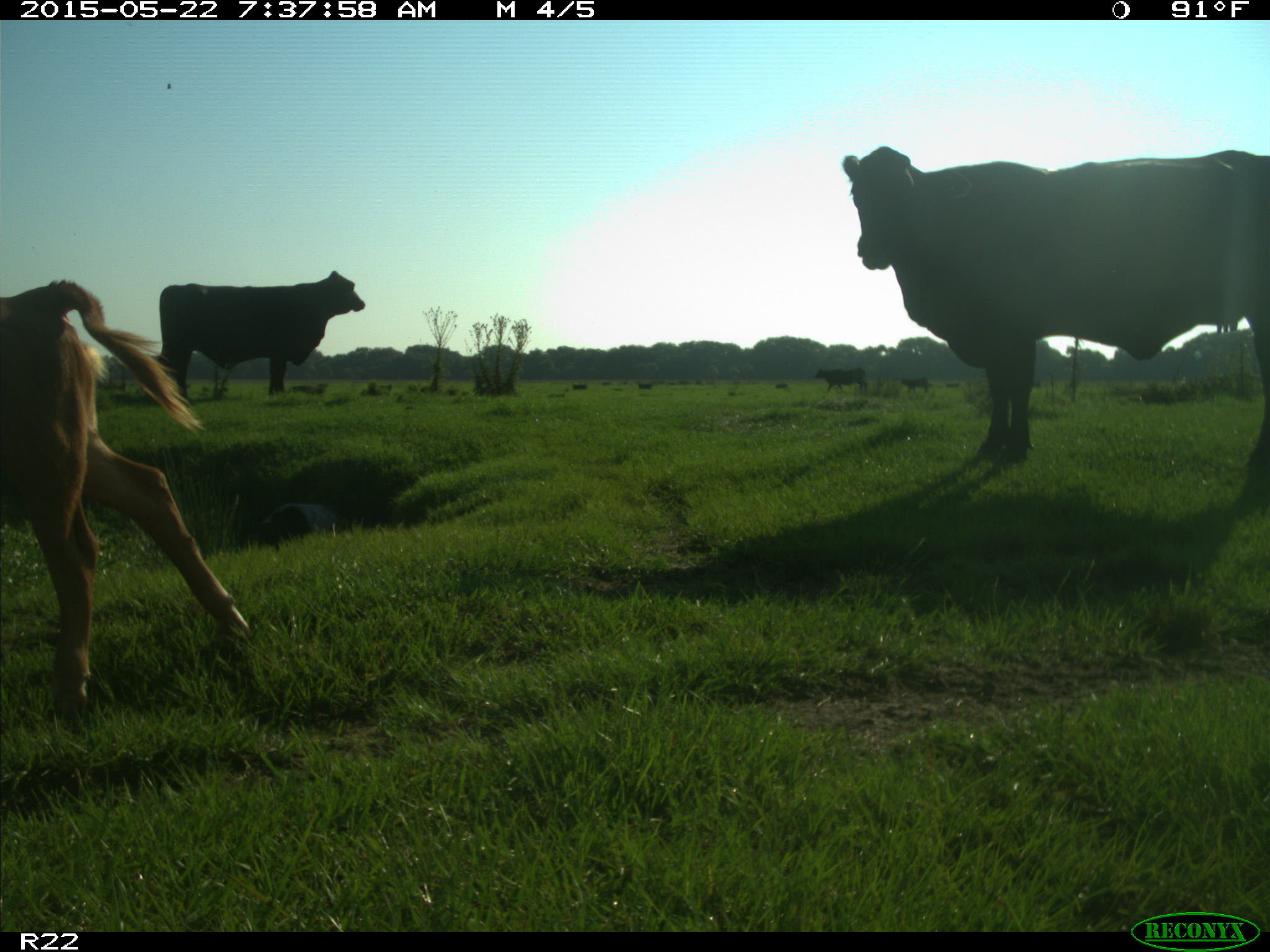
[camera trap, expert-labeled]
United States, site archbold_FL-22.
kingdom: Animalia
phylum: Chordata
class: Mammalia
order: Artiodactyla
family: Bovidae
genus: Bos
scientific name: Bos taurus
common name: domestic cow